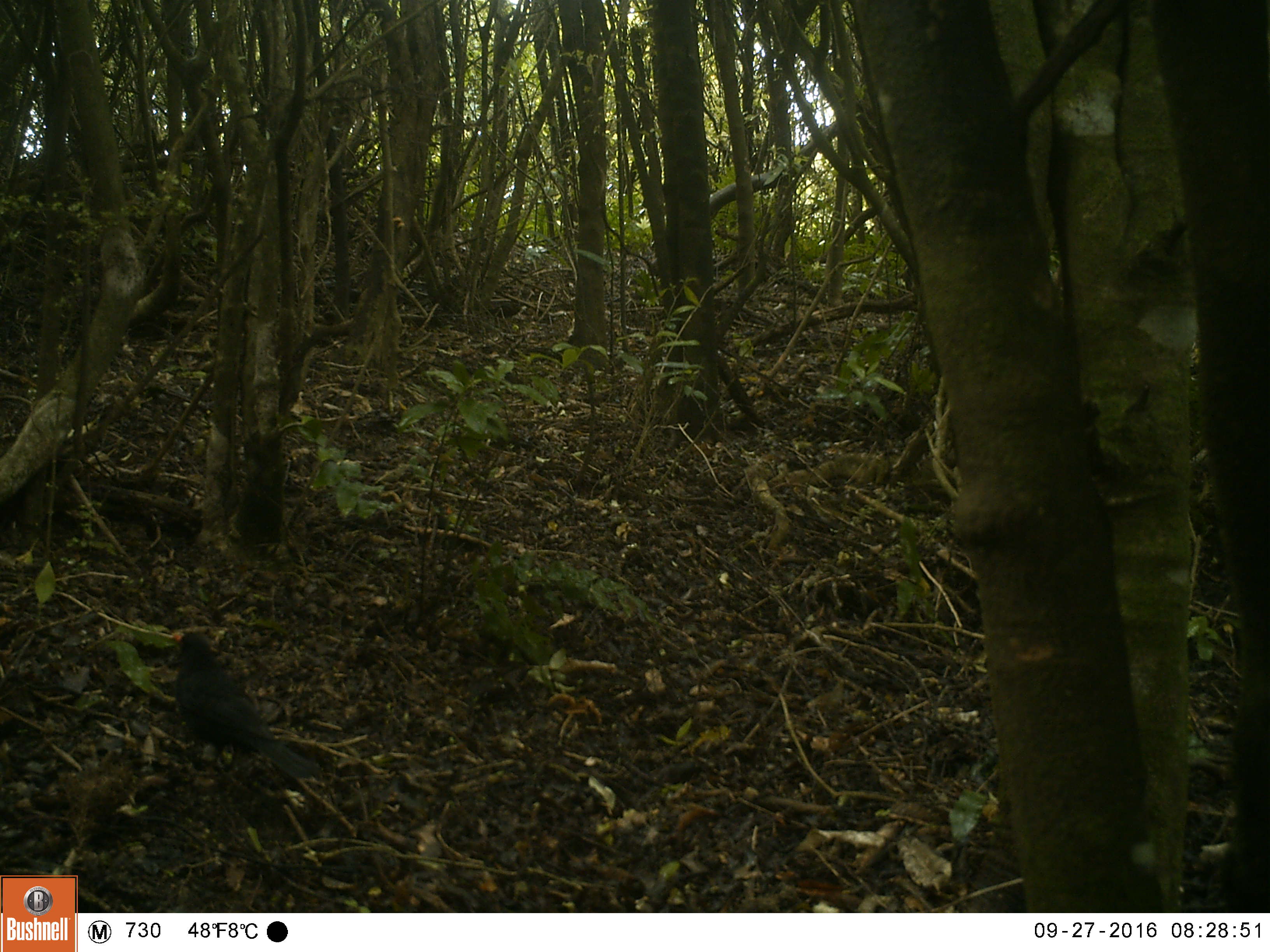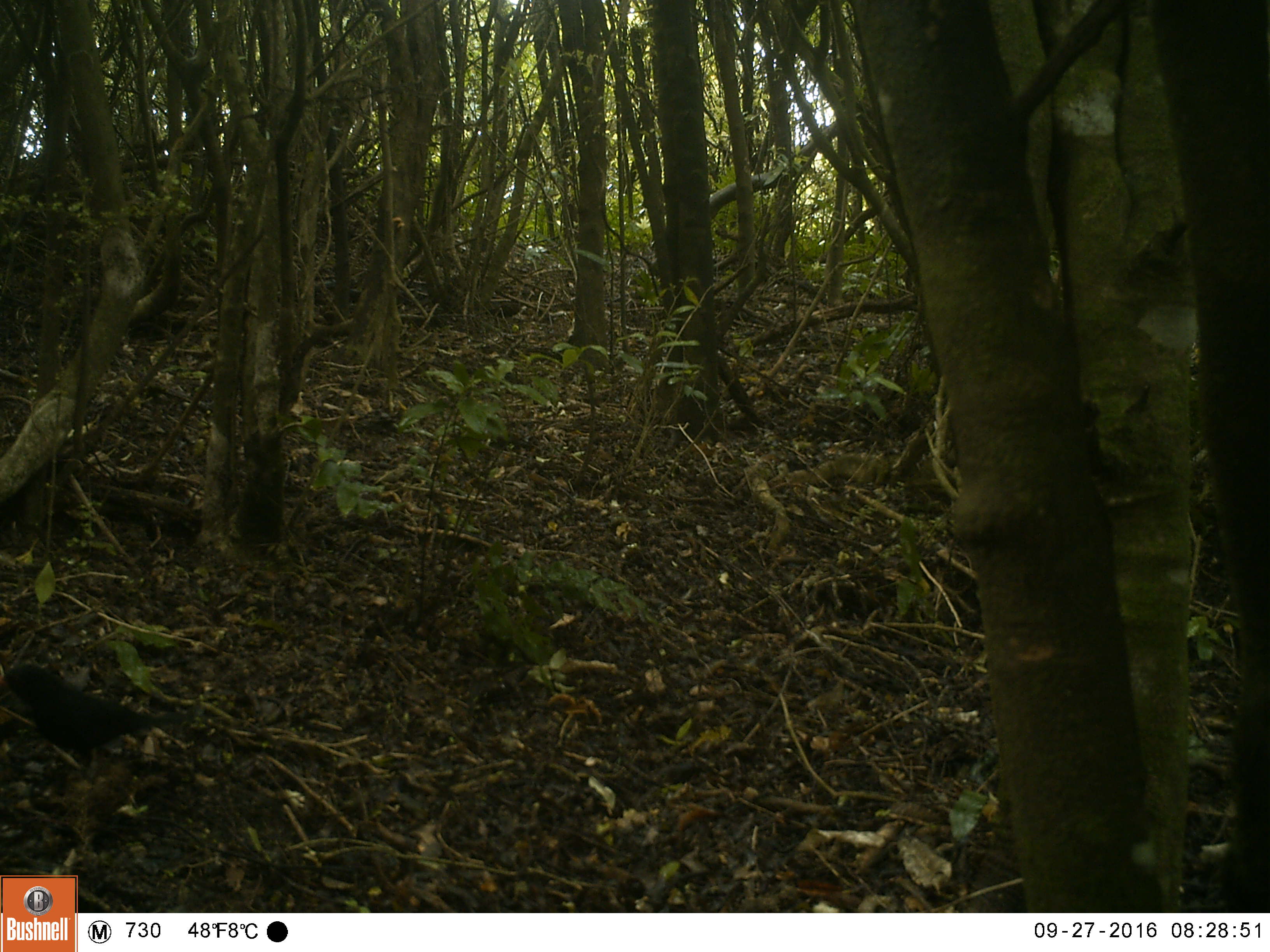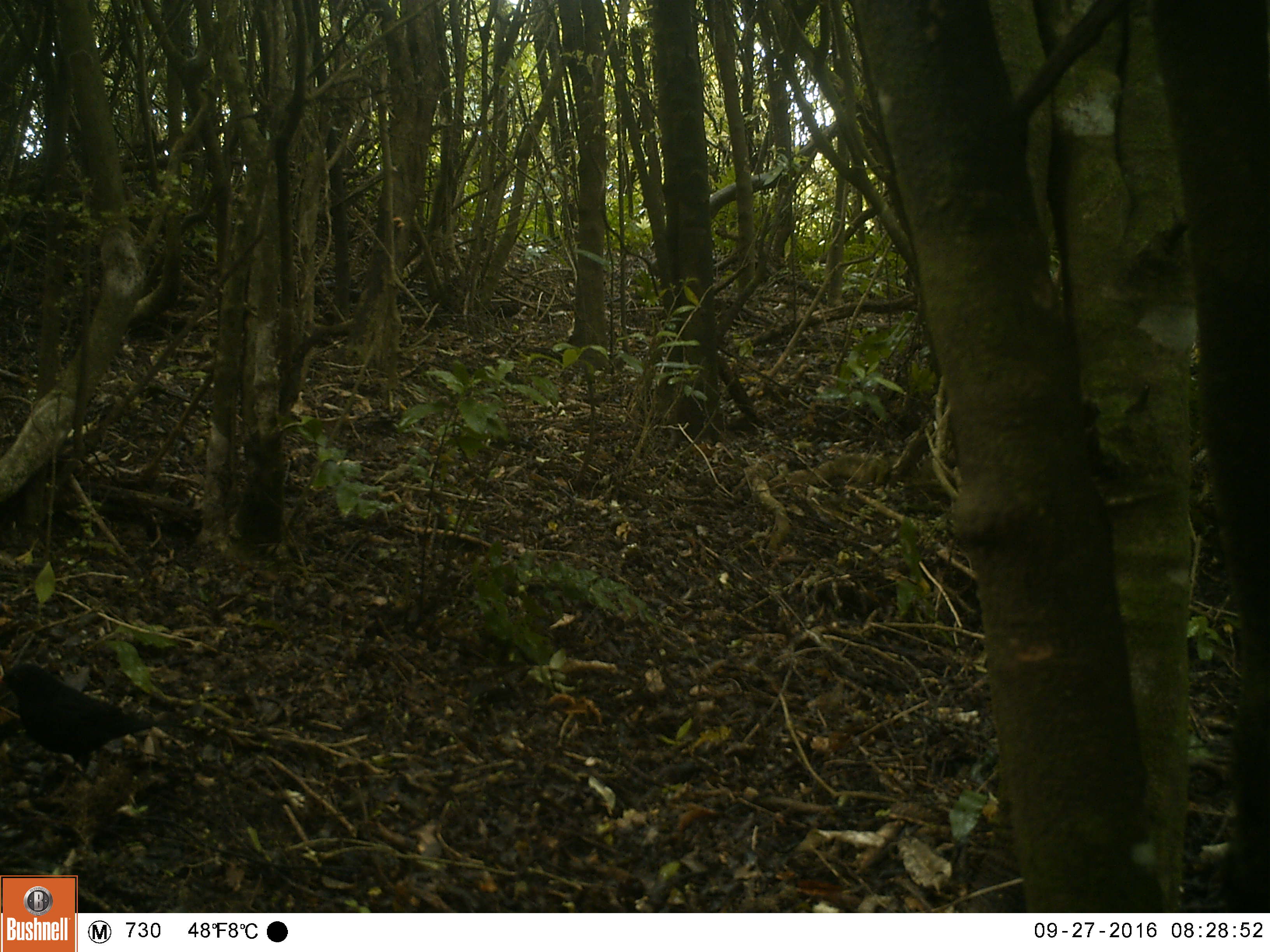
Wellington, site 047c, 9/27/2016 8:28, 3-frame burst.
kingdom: Animalia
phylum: Chordata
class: Aves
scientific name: Aves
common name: bird